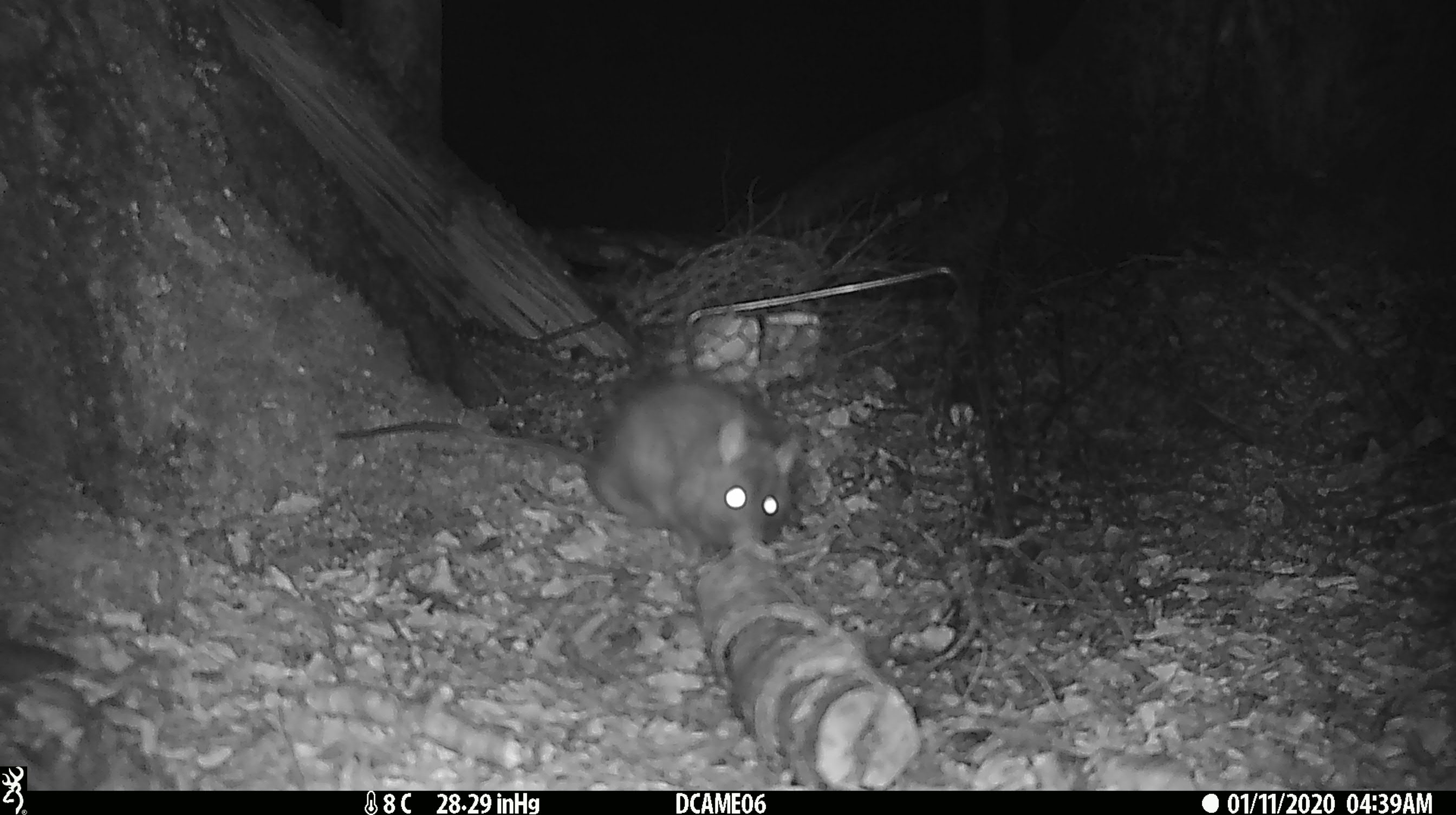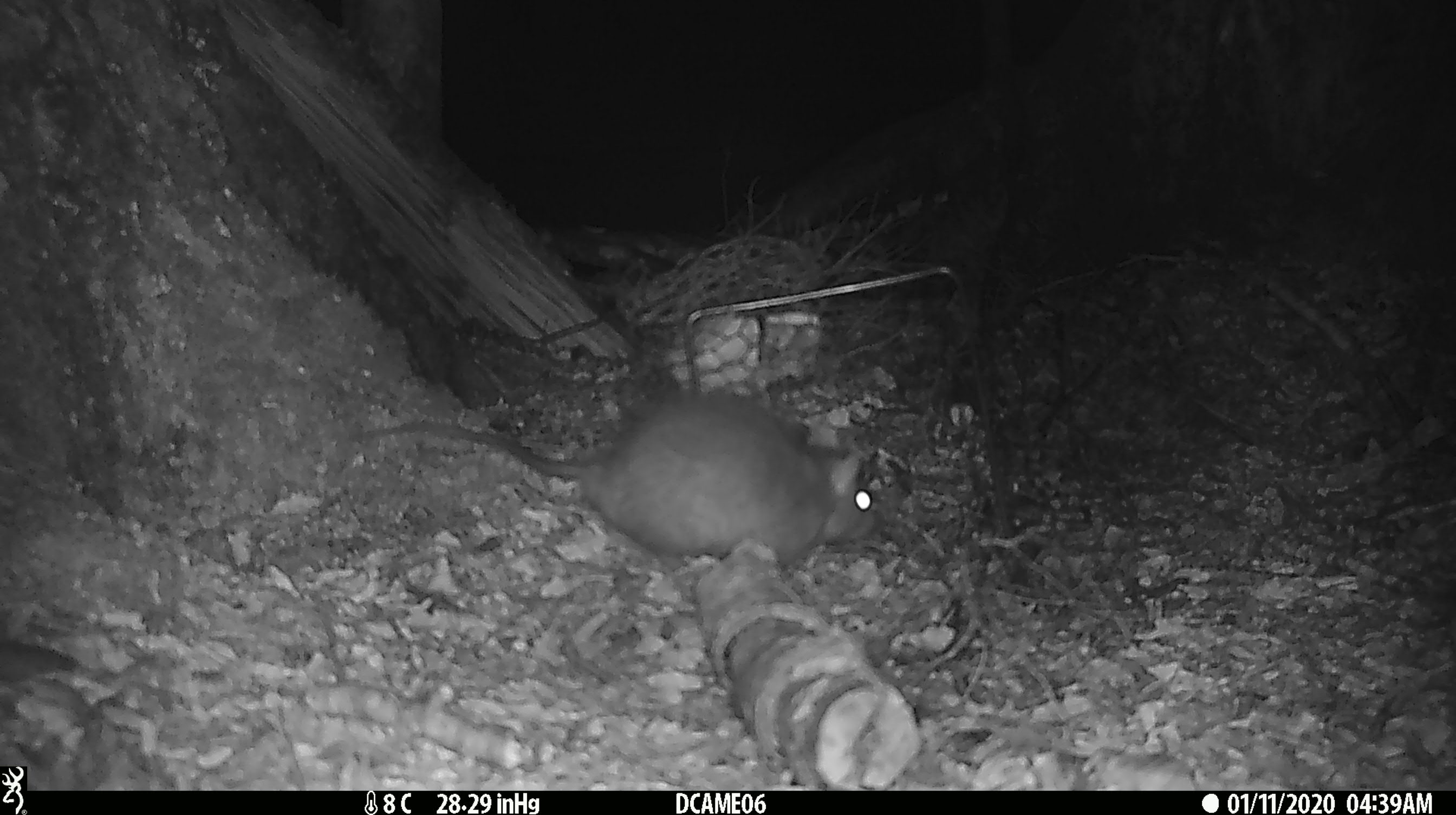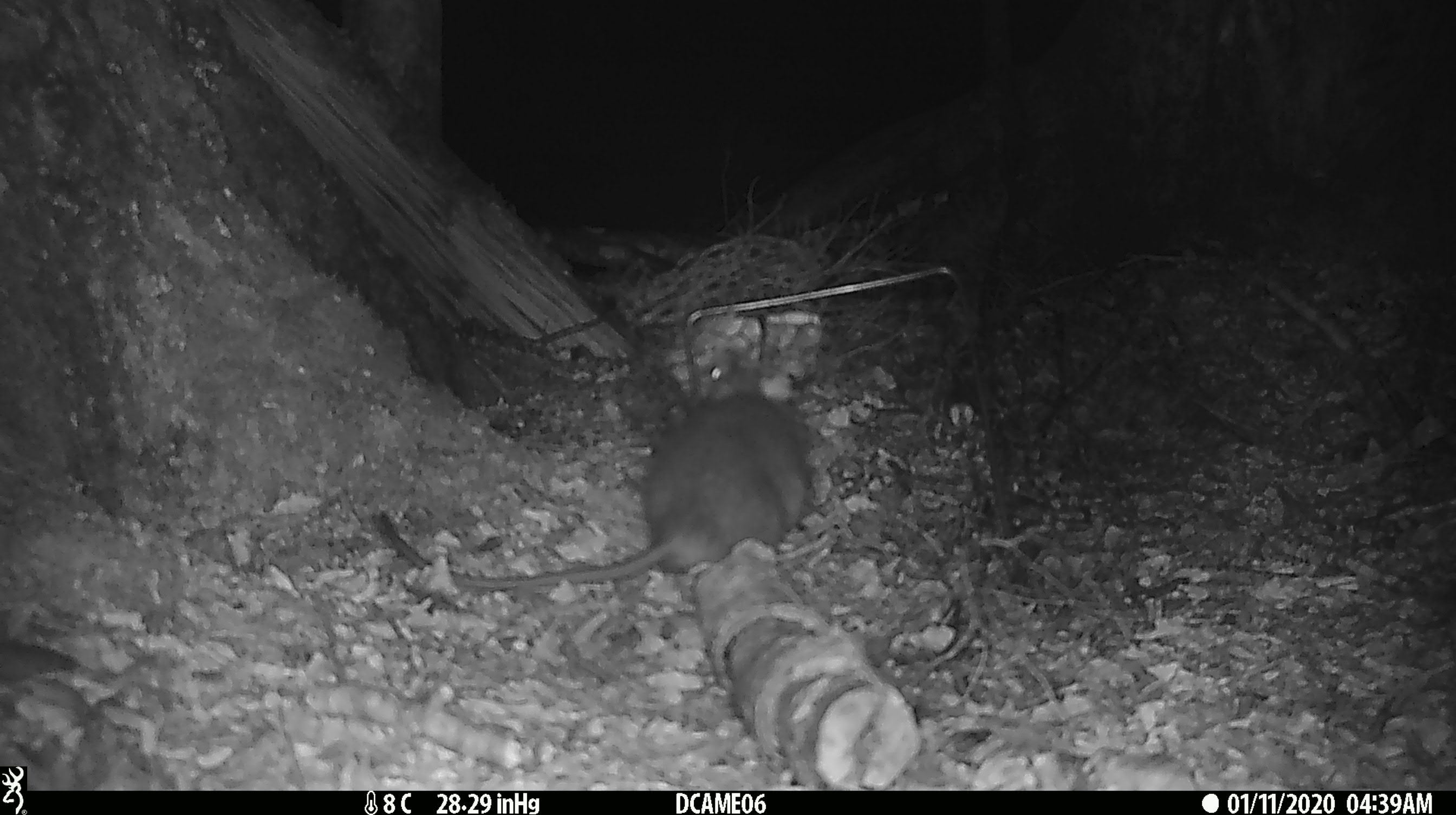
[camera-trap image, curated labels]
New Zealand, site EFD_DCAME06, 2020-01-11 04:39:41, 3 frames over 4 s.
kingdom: Animalia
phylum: Chordata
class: Mammalia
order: Rodentia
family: Muridae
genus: Rattus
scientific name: Rattus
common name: rat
Rat (Rattus).